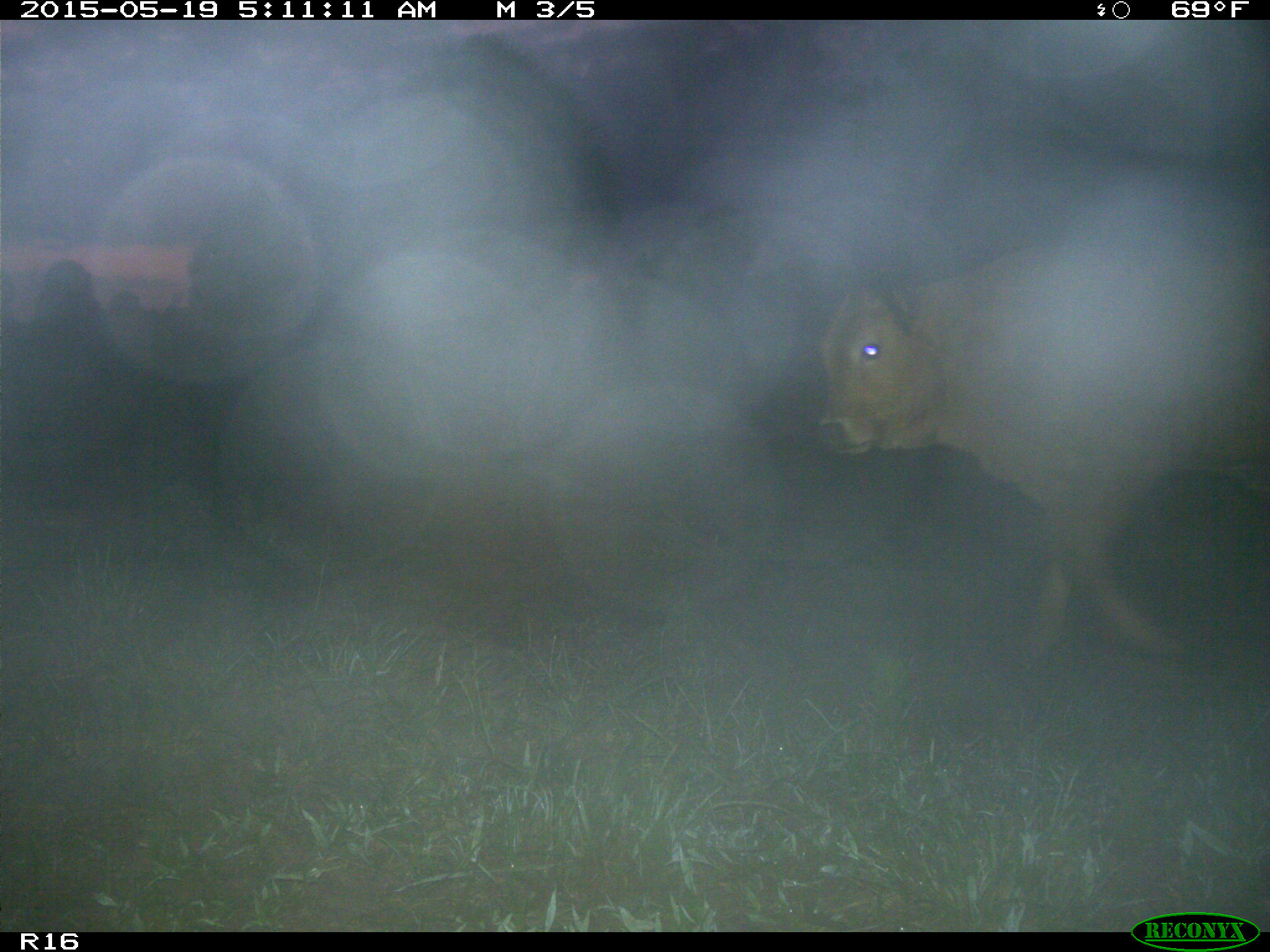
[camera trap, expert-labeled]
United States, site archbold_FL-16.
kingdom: Animalia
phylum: Chordata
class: Mammalia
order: Artiodactyla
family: Bovidae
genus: Bos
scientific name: Bos taurus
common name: domestic cow